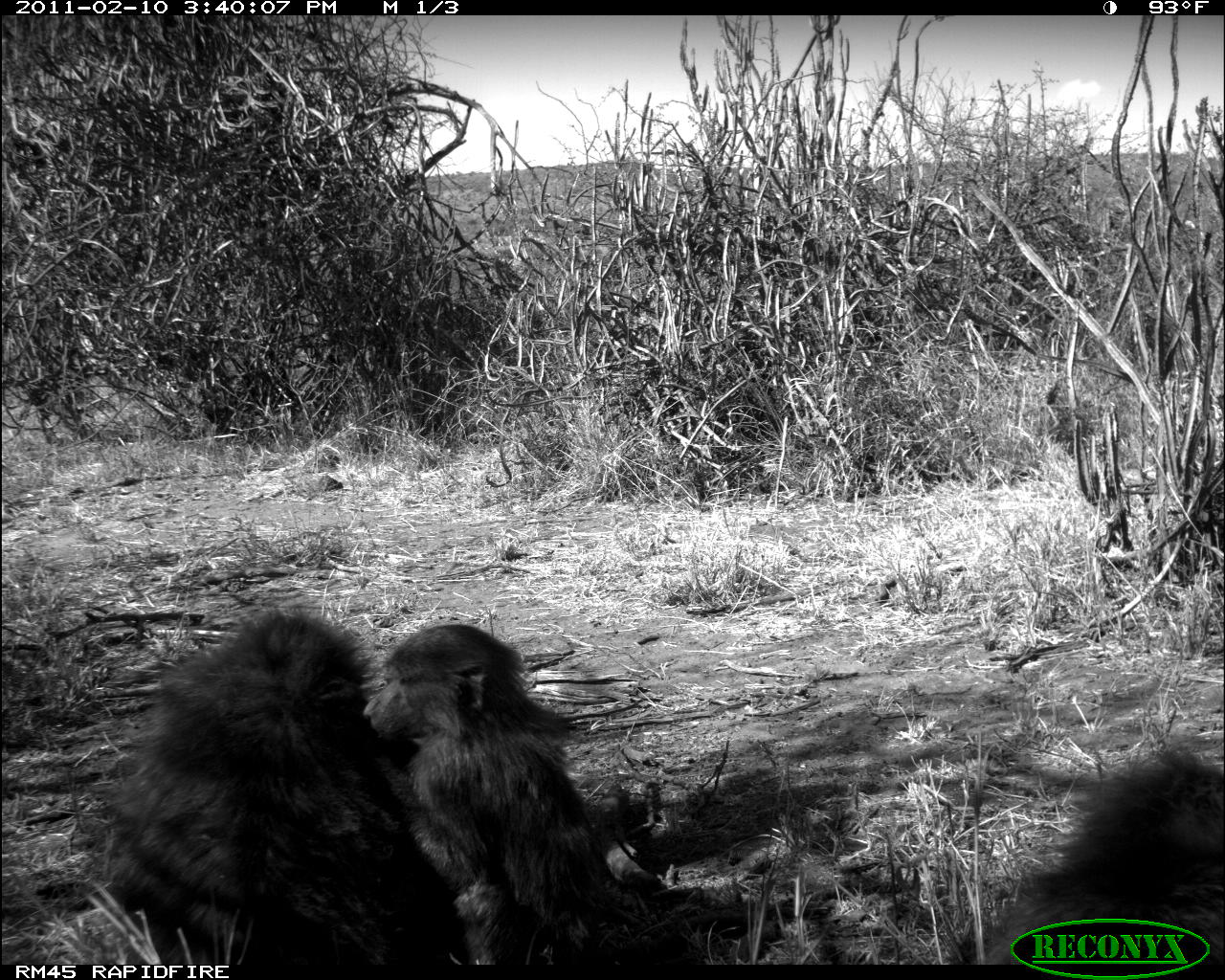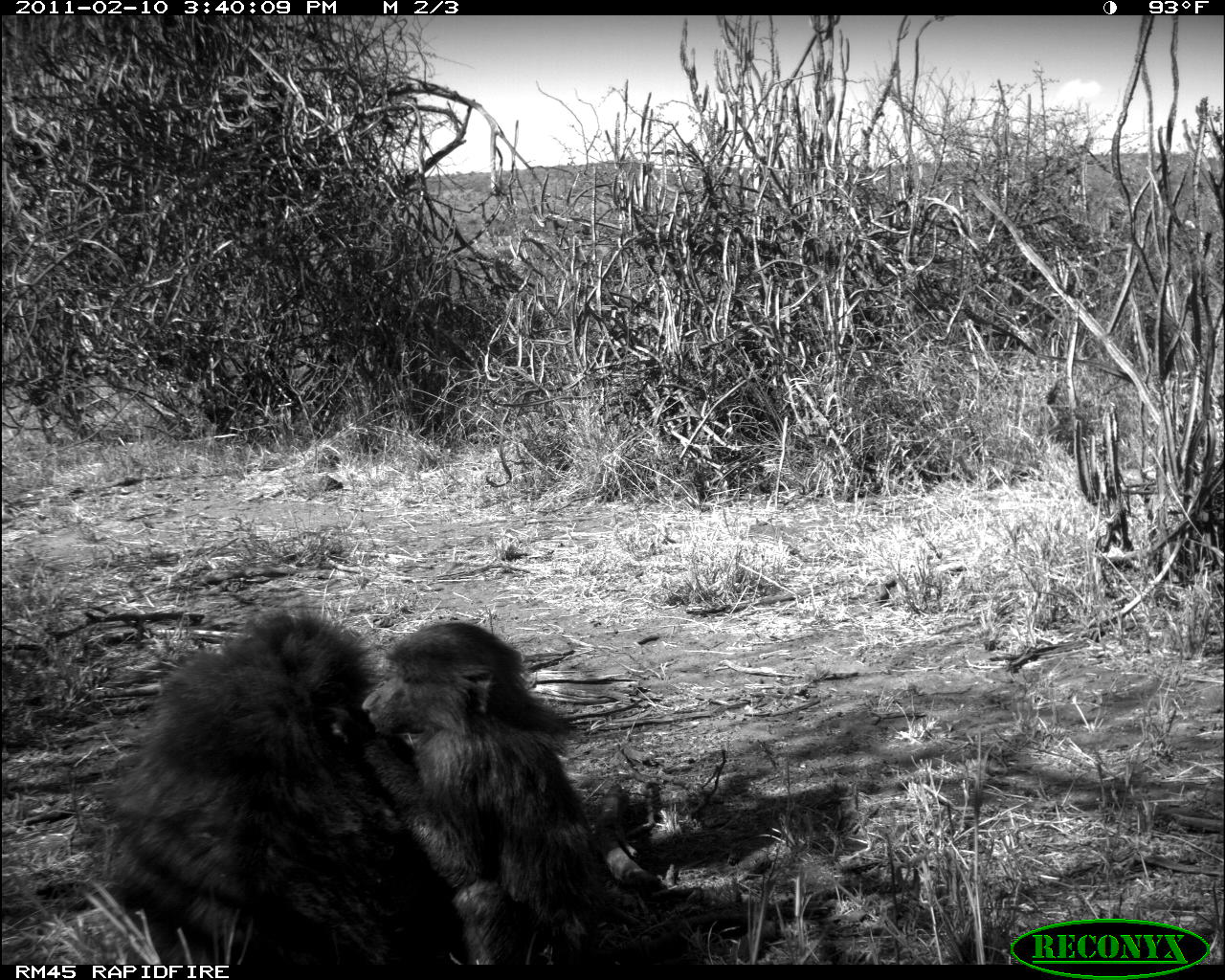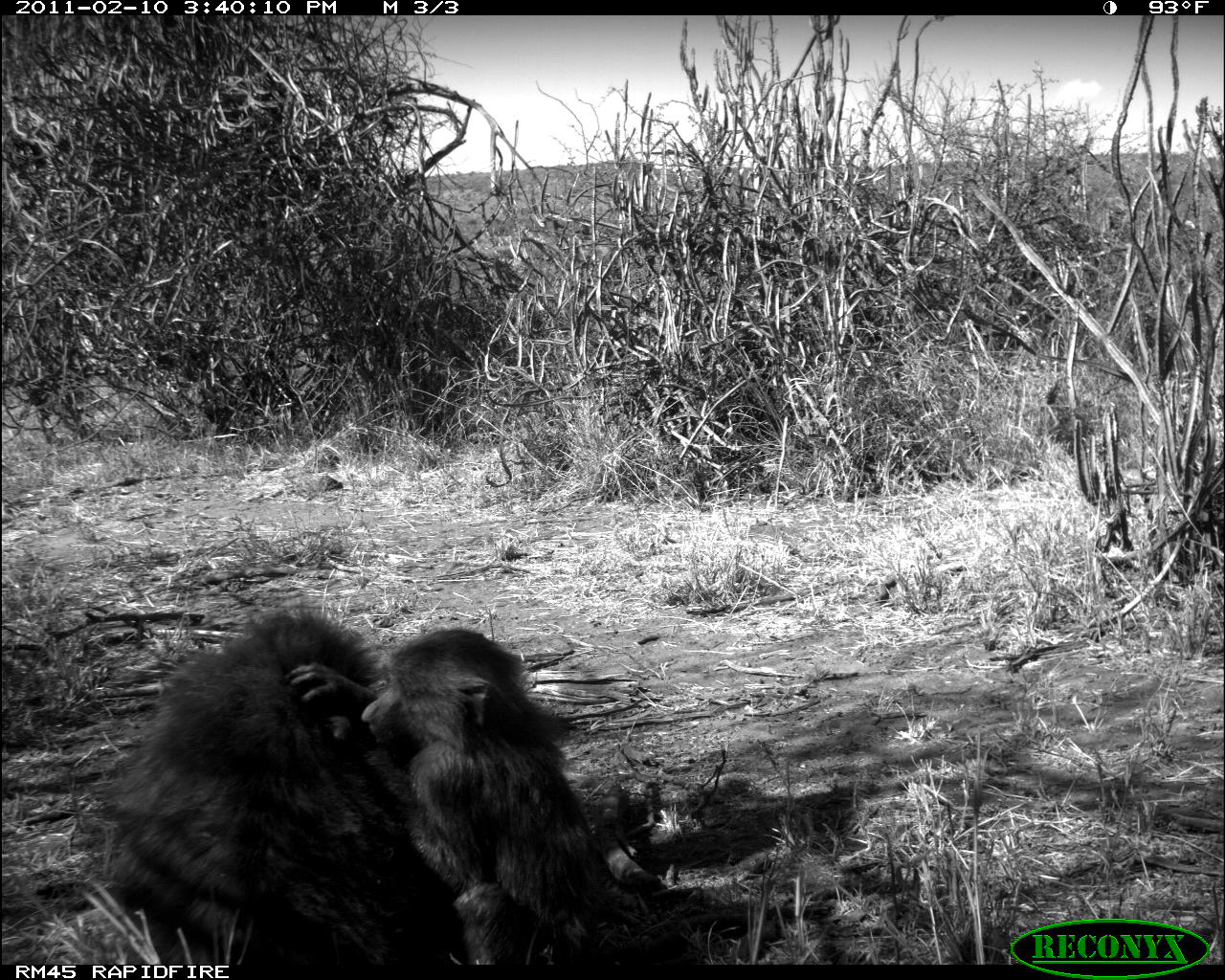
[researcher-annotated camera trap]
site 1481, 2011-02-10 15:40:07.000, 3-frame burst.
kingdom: Animalia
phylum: Chordata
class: Mammalia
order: Primates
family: Cercopithecidae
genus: Papio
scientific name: Papio anubis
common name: olive baboon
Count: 3.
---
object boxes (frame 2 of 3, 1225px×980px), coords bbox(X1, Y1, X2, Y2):
papio anubis: bbox(329, 617, 754, 962); bbox(90, 600, 410, 963)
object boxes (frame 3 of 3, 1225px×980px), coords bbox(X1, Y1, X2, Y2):
papio anubis: bbox(282, 621, 768, 963); bbox(98, 605, 459, 961)